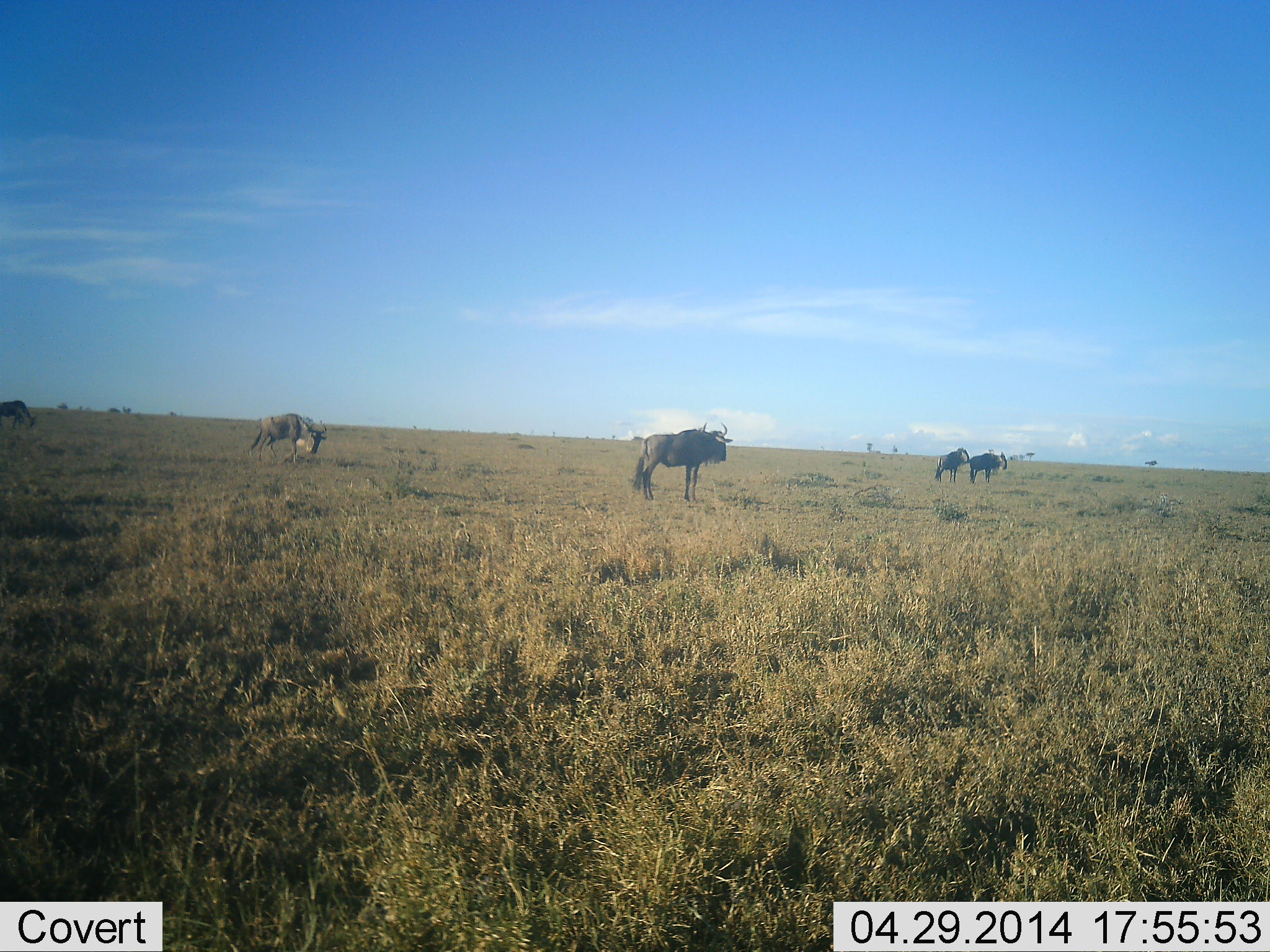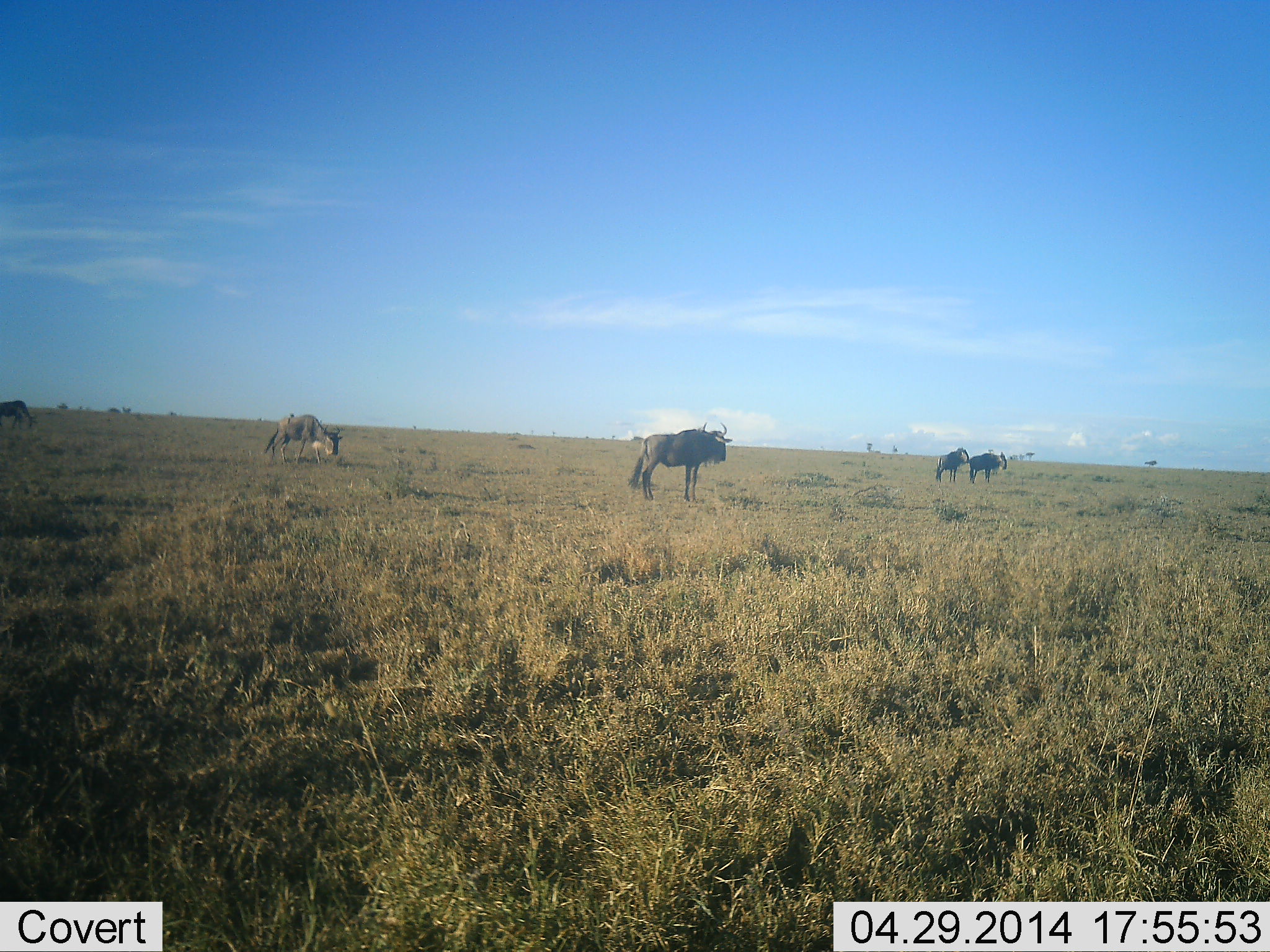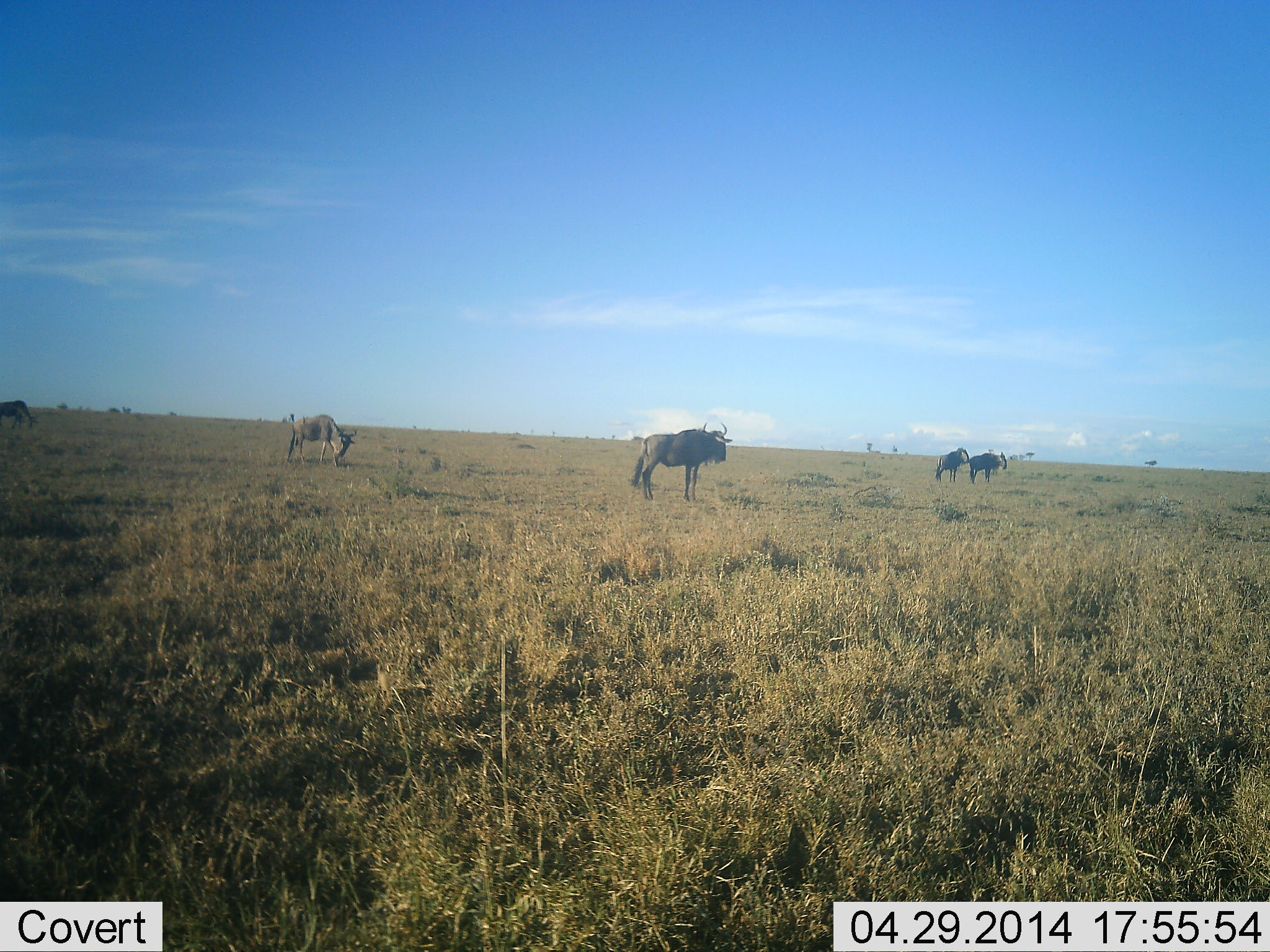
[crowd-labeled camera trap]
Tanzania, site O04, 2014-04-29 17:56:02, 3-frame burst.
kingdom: Animalia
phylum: Chordata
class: Mammalia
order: Artiodactyla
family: Bovidae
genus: Connochaetes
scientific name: Connochaetes taurinus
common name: blue wildebeest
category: wildebeest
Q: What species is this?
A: Wildebeest (blue wildebeest) (Connochaetes taurinus).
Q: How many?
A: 5.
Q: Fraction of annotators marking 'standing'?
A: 90%.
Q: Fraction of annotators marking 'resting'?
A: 0%.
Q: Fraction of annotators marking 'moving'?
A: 50%.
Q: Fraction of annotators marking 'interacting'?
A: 0%.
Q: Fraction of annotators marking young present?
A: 0%.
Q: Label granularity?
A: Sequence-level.